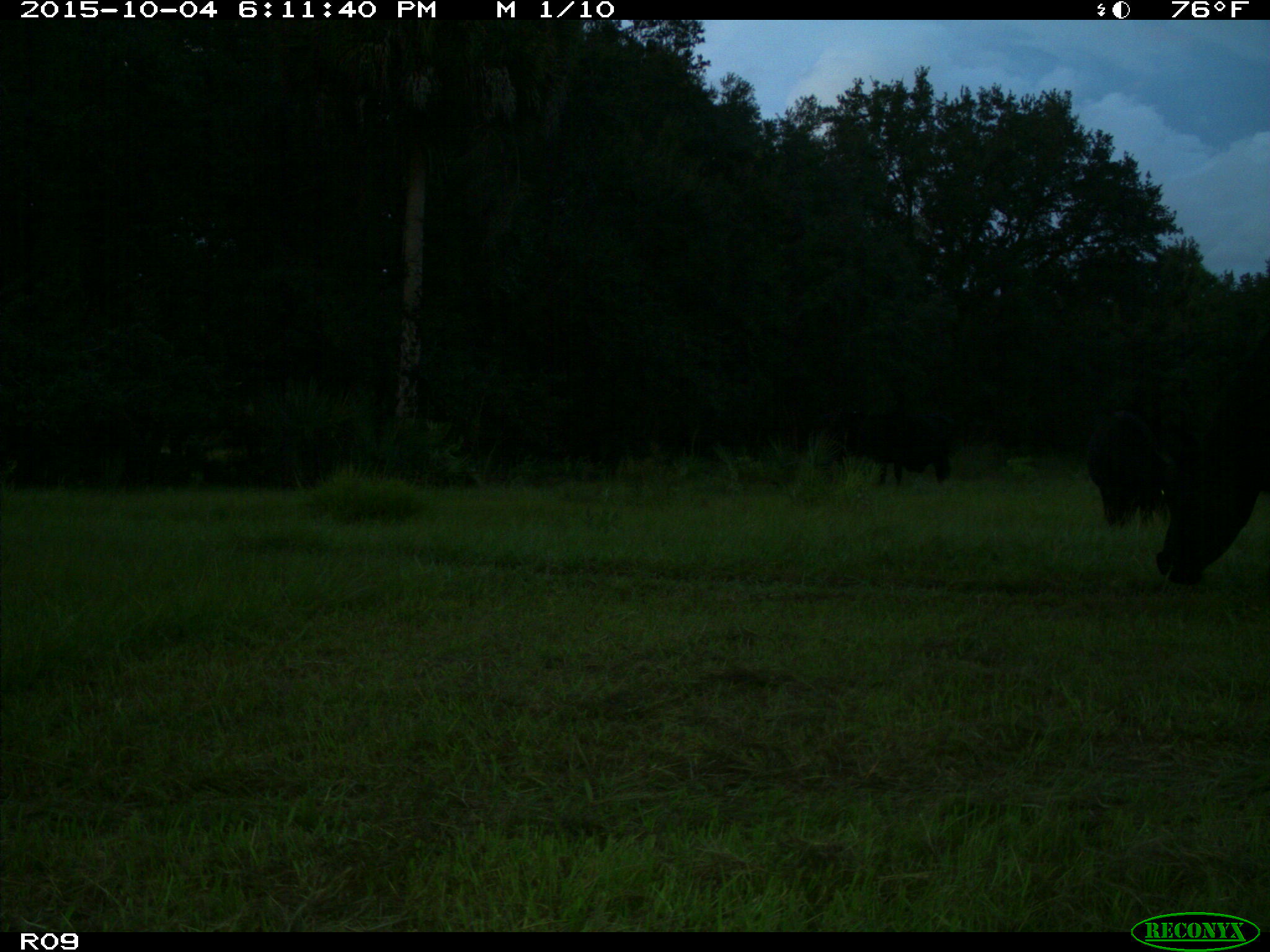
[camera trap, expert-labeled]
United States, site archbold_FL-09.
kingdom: Animalia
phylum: Chordata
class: Mammalia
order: Artiodactyla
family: Bovidae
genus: Bos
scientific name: Bos taurus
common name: domestic cow